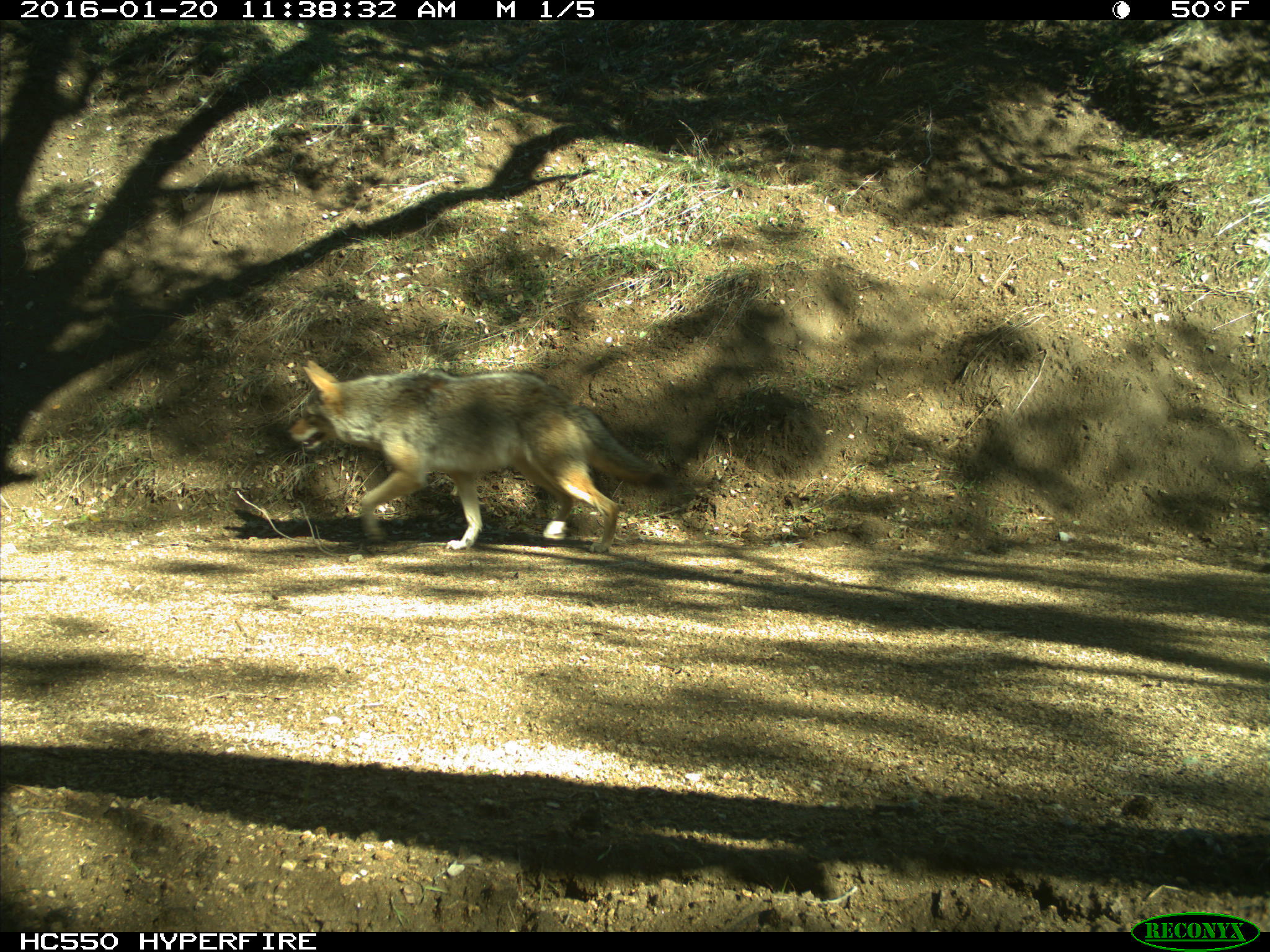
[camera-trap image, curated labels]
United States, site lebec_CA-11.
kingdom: Animalia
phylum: Chordata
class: Mammalia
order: Carnivora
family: Canidae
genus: Canis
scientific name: Canis latrans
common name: coyote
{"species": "Canis latrans (coyote)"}